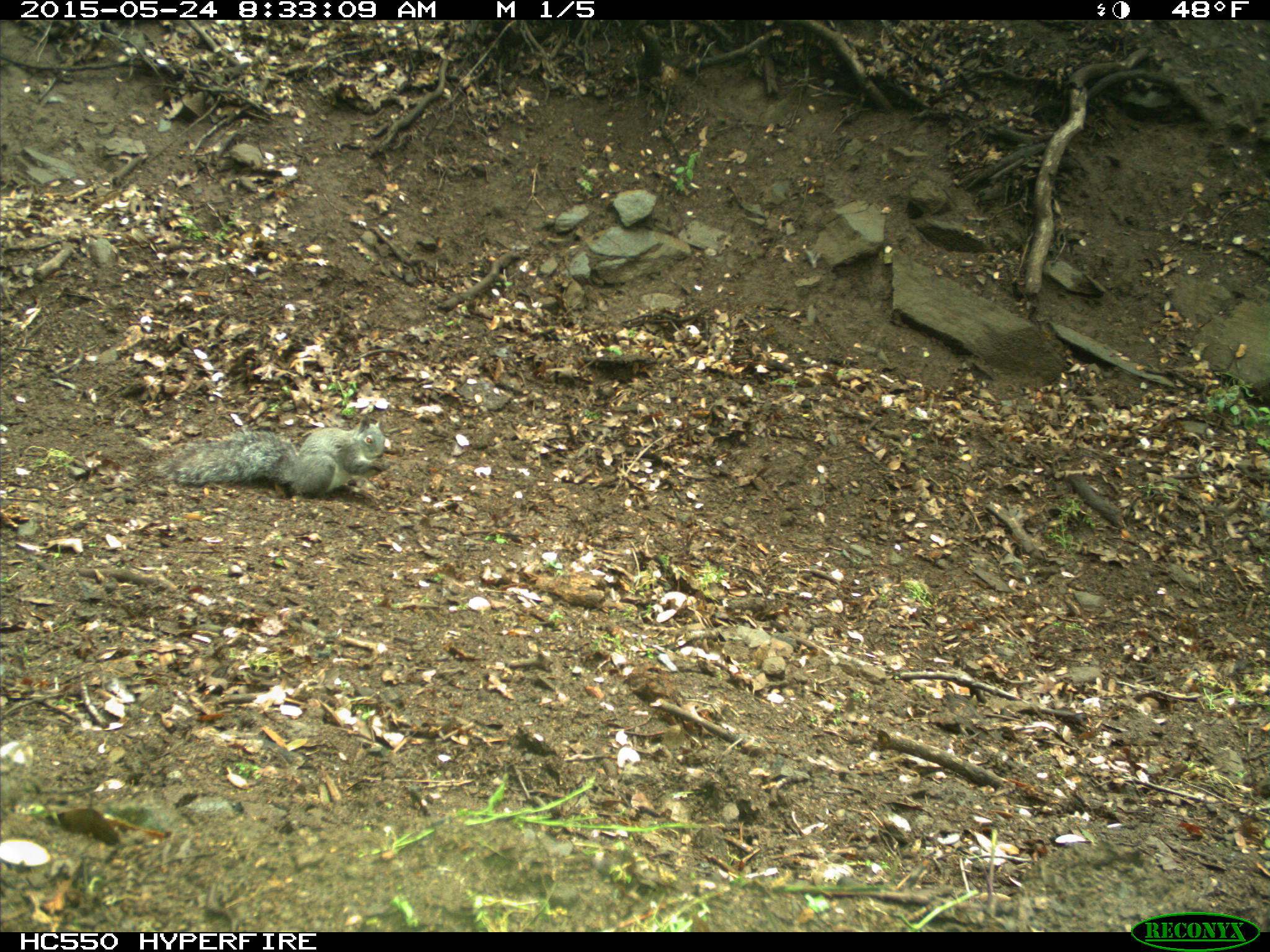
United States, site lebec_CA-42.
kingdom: Animalia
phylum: Chordata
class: Mammalia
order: Rodentia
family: Sciuridae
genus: Sciurus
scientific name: Sciurus carolinensis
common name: eastern gray squirrel